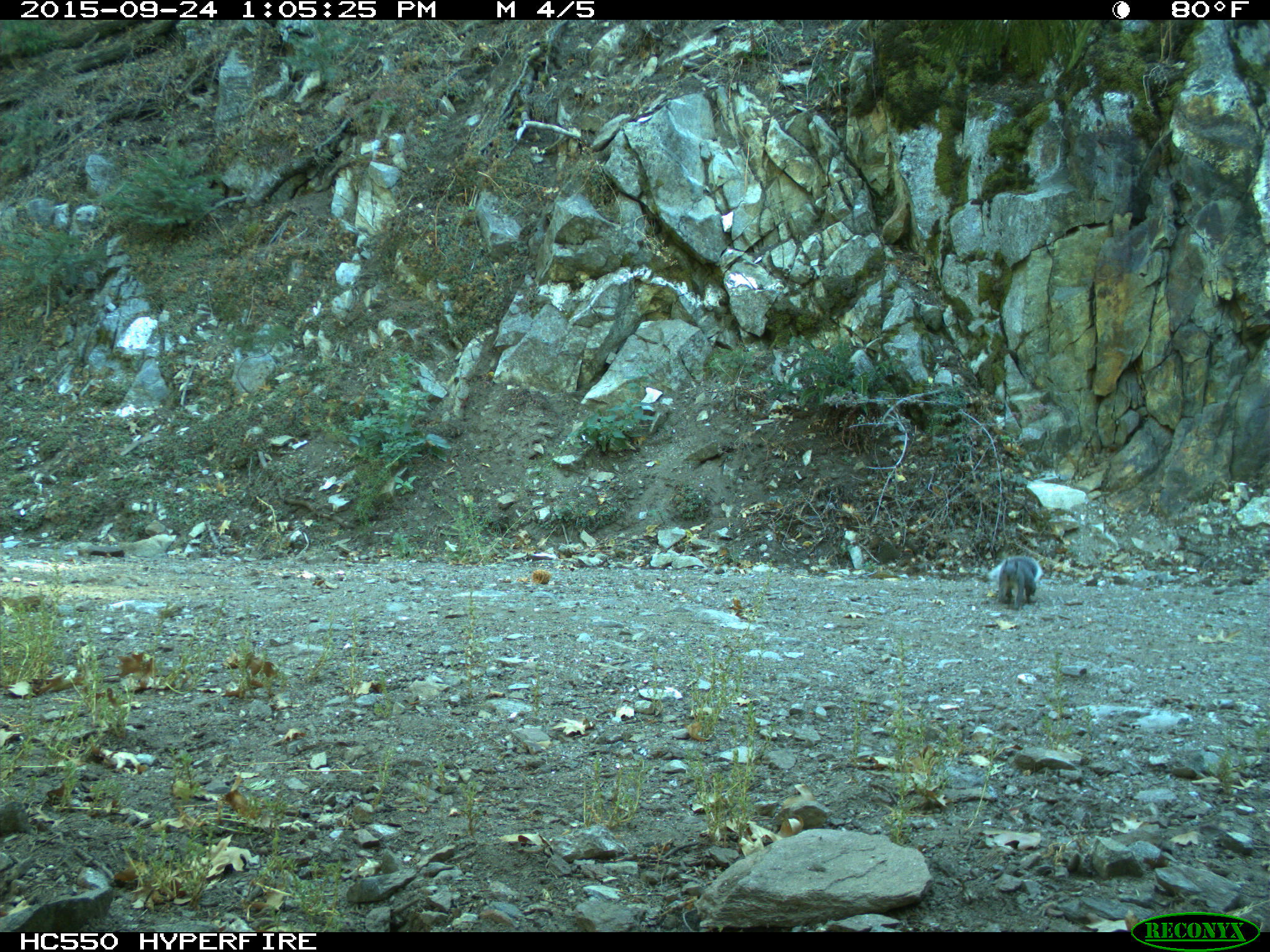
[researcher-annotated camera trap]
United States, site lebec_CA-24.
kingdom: Animalia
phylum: Chordata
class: Mammalia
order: Rodentia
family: Sciuridae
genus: Sciurus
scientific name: Sciurus carolinensis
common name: eastern gray squirrel